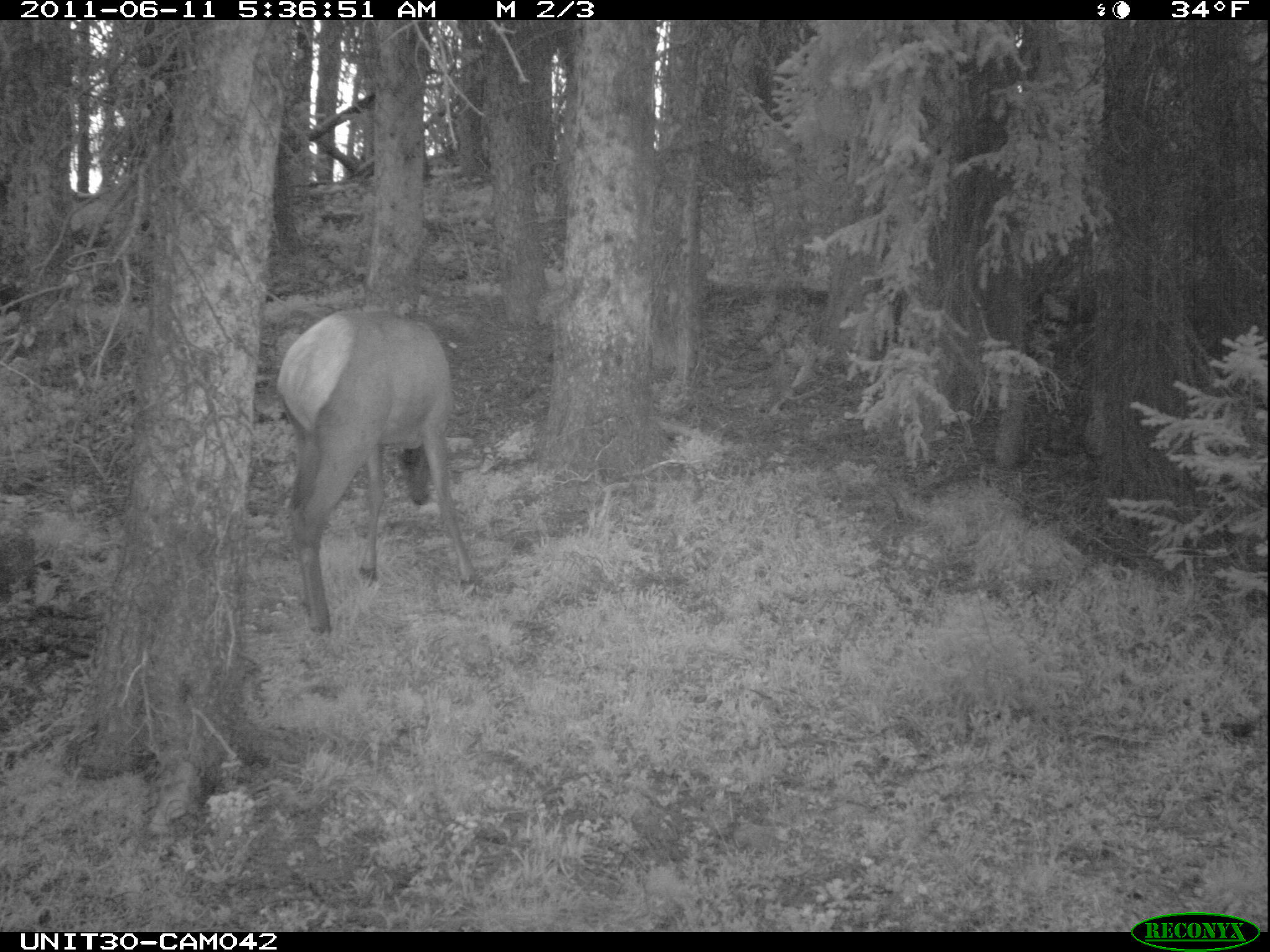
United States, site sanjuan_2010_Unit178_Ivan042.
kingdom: Animalia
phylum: Chordata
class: Mammalia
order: Artiodactyla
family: Cervidae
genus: Cervus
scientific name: Cervus elaphus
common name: red deer